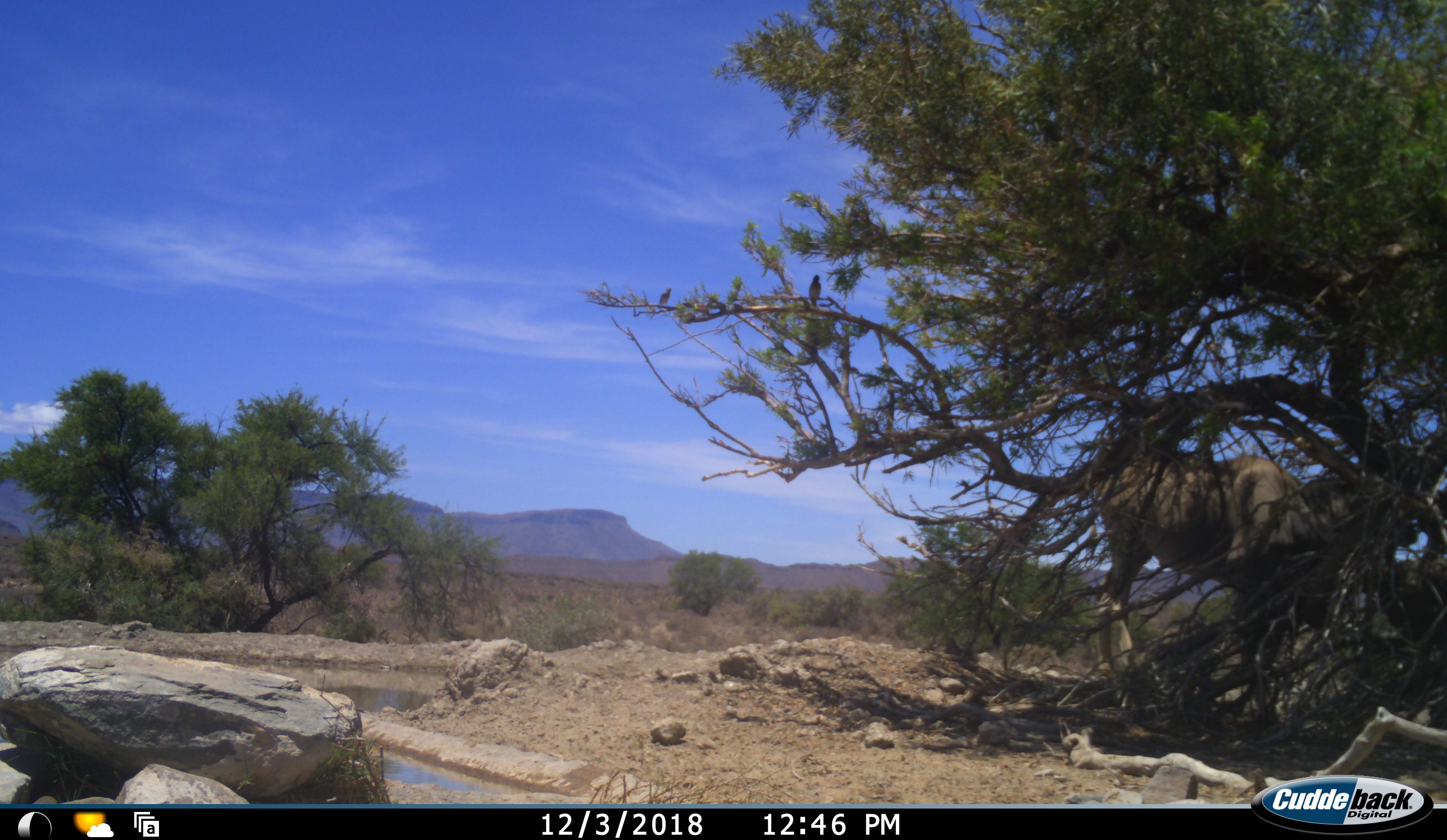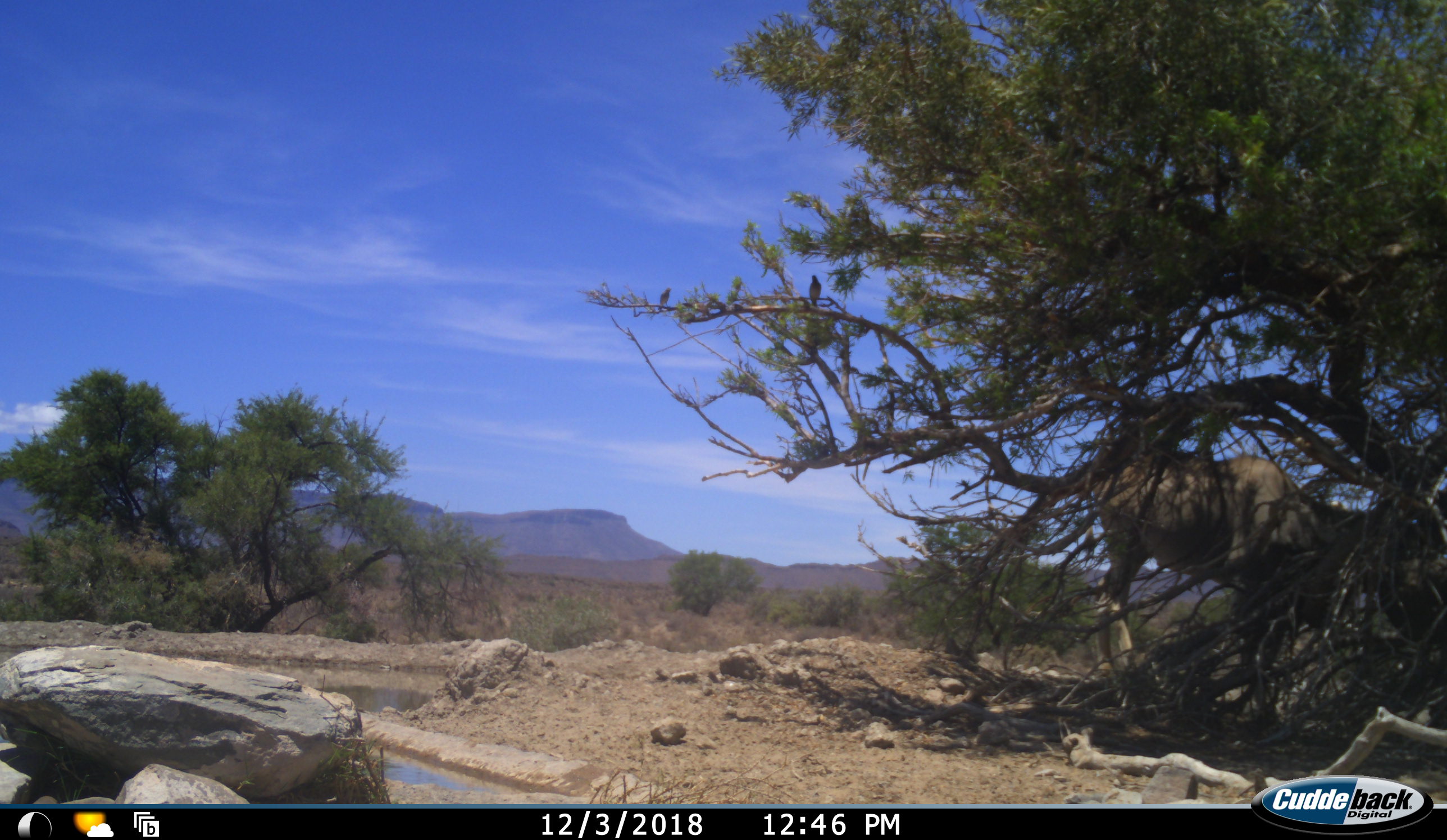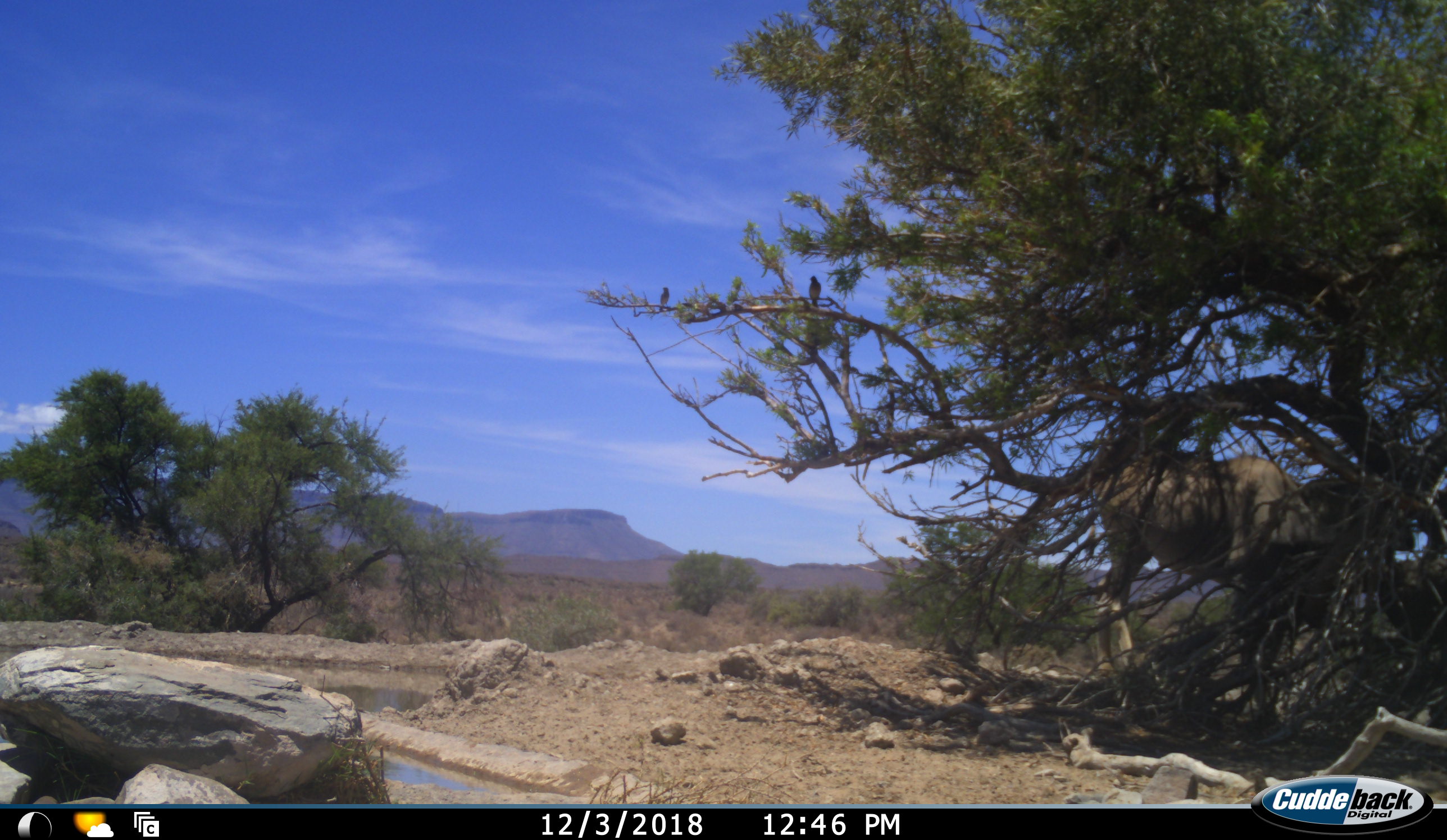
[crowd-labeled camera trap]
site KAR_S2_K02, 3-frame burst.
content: unidentified animal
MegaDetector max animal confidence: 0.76